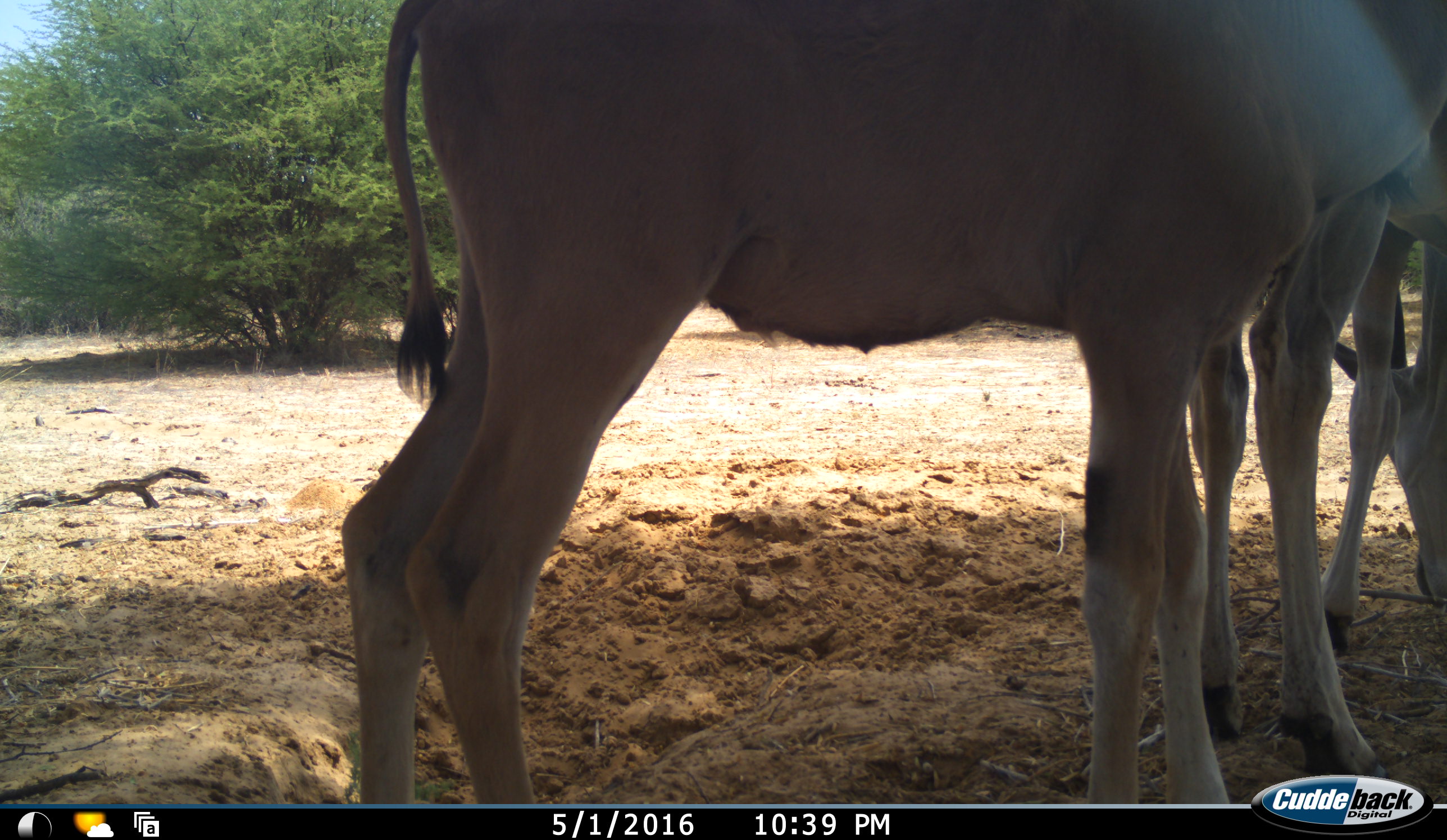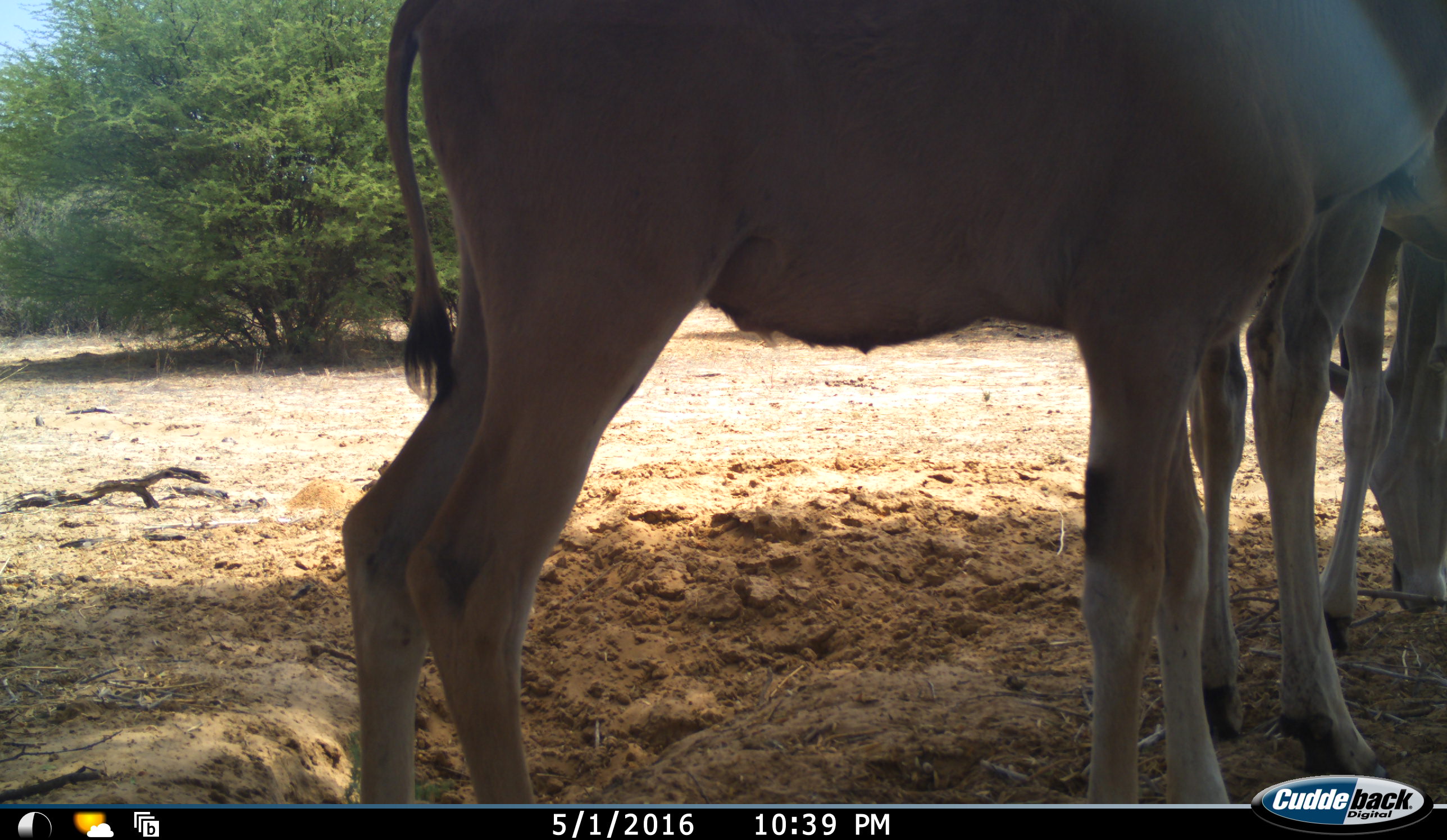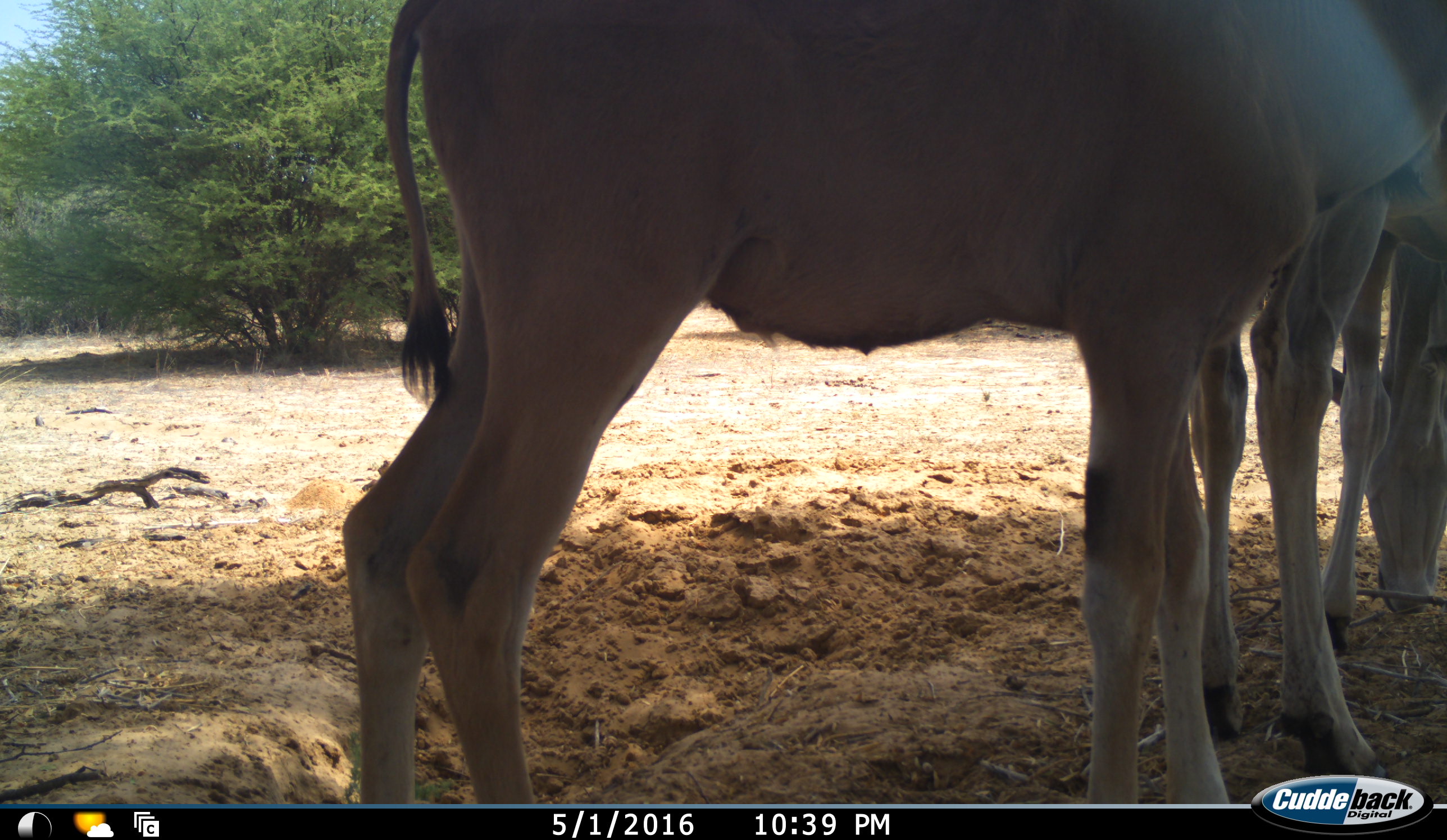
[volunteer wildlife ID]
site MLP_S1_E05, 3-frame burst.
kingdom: Animalia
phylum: Chordata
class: Mammalia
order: Artiodactyla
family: Bovidae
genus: Tragelaphus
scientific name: Tragelaphus oryx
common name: eland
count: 2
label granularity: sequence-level